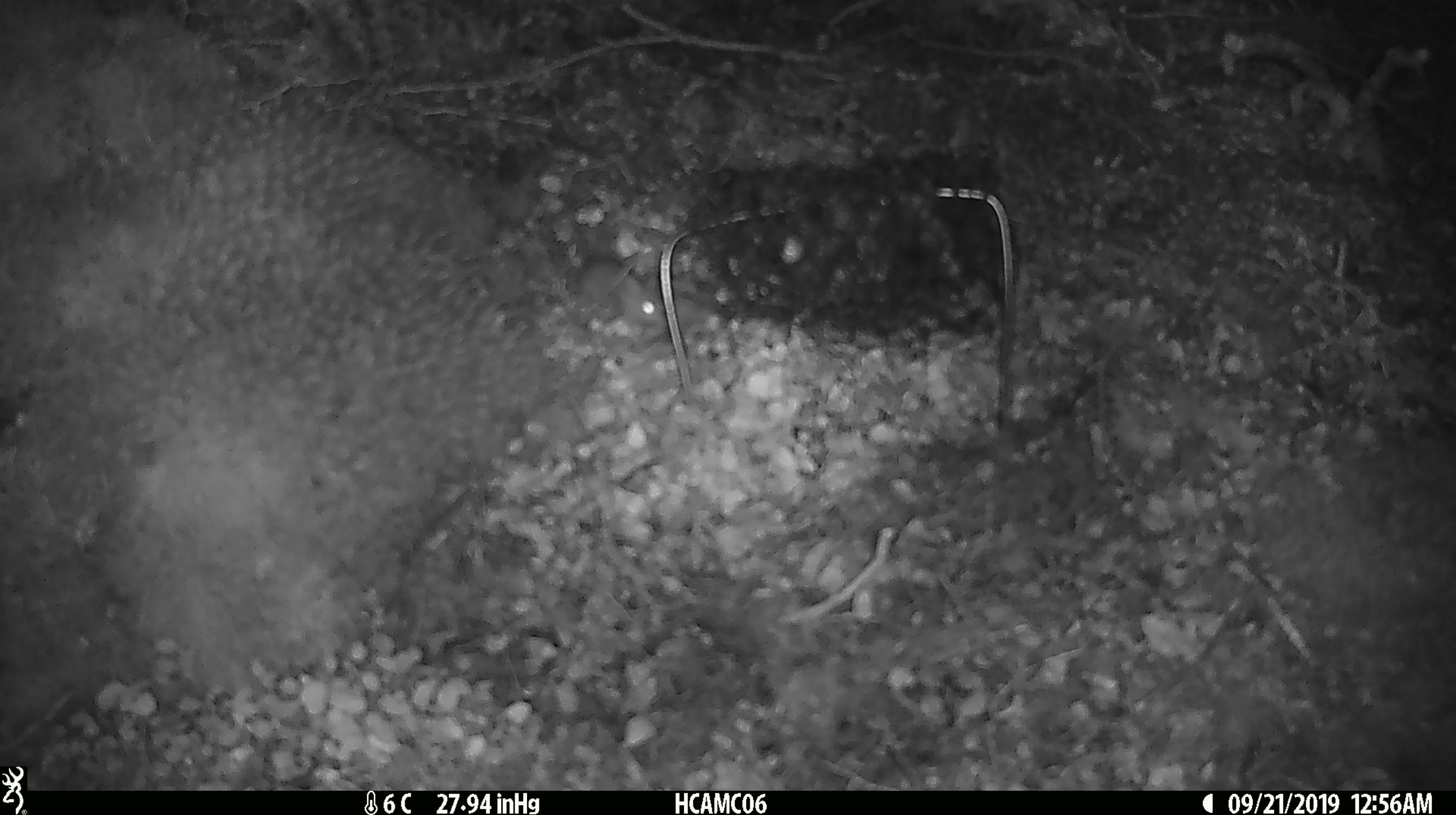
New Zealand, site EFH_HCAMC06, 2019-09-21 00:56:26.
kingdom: Animalia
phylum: Chordata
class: Mammalia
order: Rodentia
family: Muridae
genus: Mus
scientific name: Mus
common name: mouse